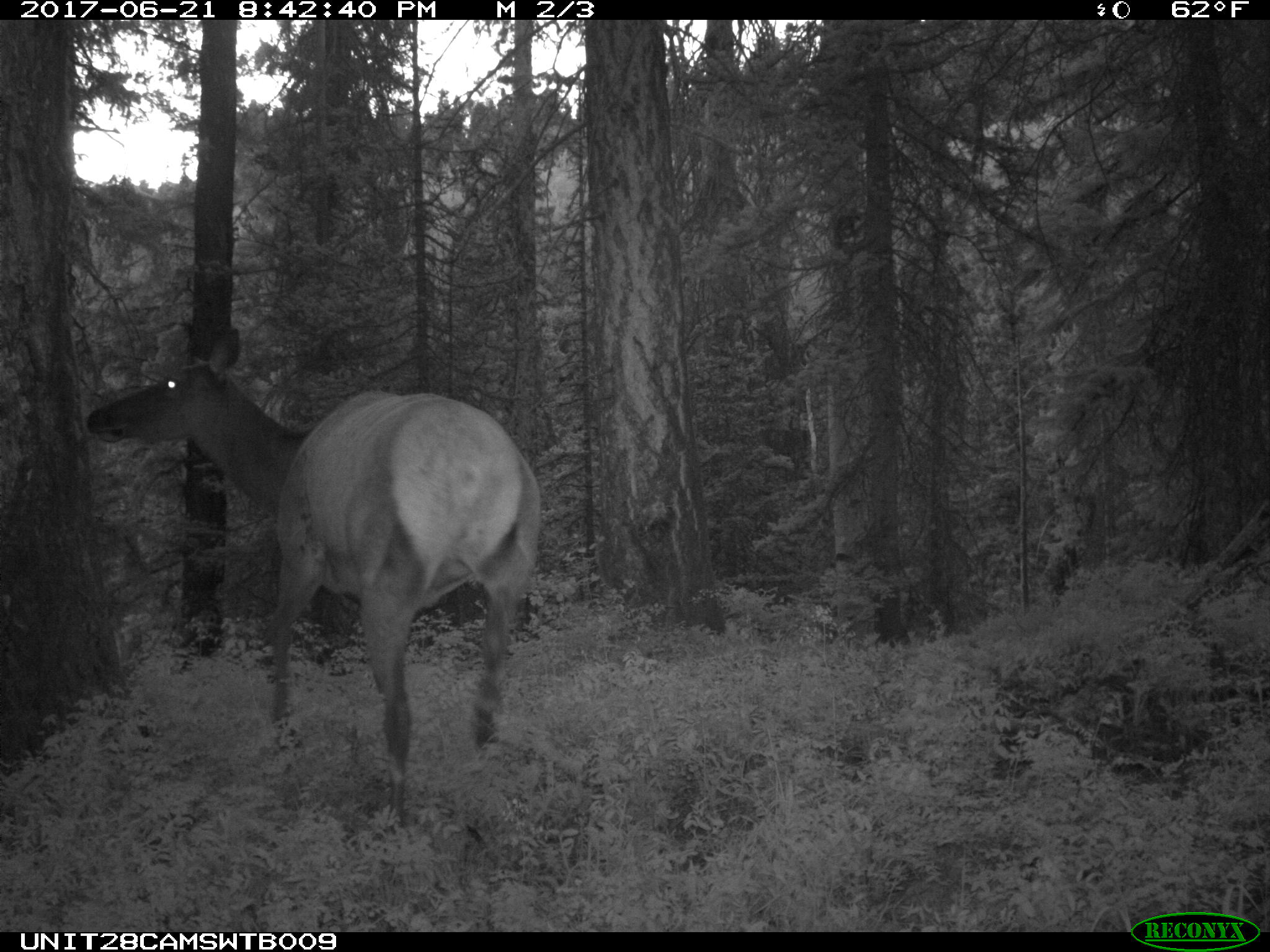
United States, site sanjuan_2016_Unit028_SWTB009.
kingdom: Animalia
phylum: Chordata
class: Mammalia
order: Artiodactyla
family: Cervidae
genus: Cervus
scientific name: Cervus elaphus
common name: red deer